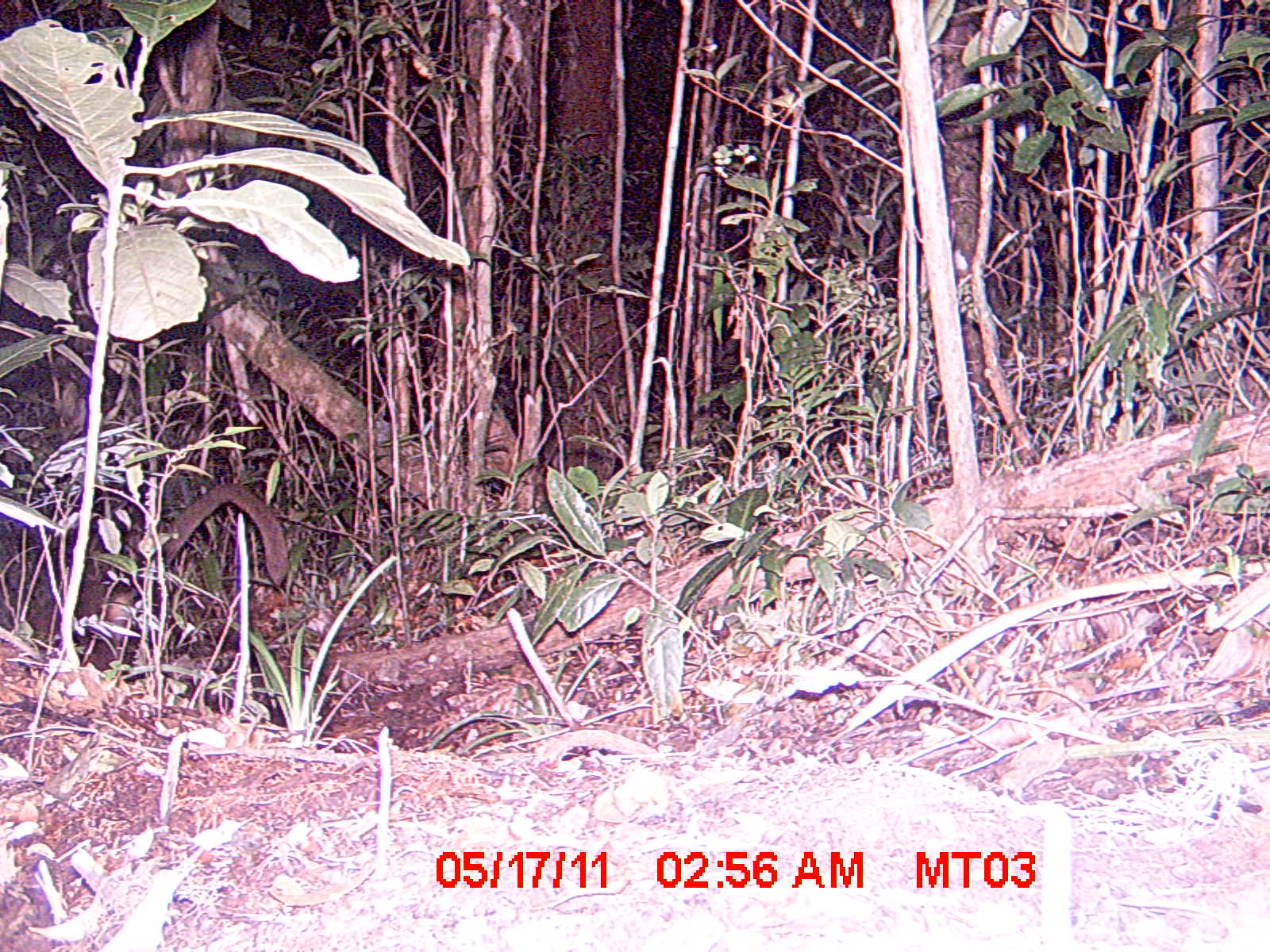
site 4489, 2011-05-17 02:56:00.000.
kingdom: Animalia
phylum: Chordata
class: Mammalia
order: Carnivora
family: Eupleridae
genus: Cryptoprocta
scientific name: Cryptoprocta ferox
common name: fossa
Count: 1.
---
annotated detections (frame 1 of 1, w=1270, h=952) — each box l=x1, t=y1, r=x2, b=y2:
cryptoprocta ferox: l=38, t=478, r=290, b=666